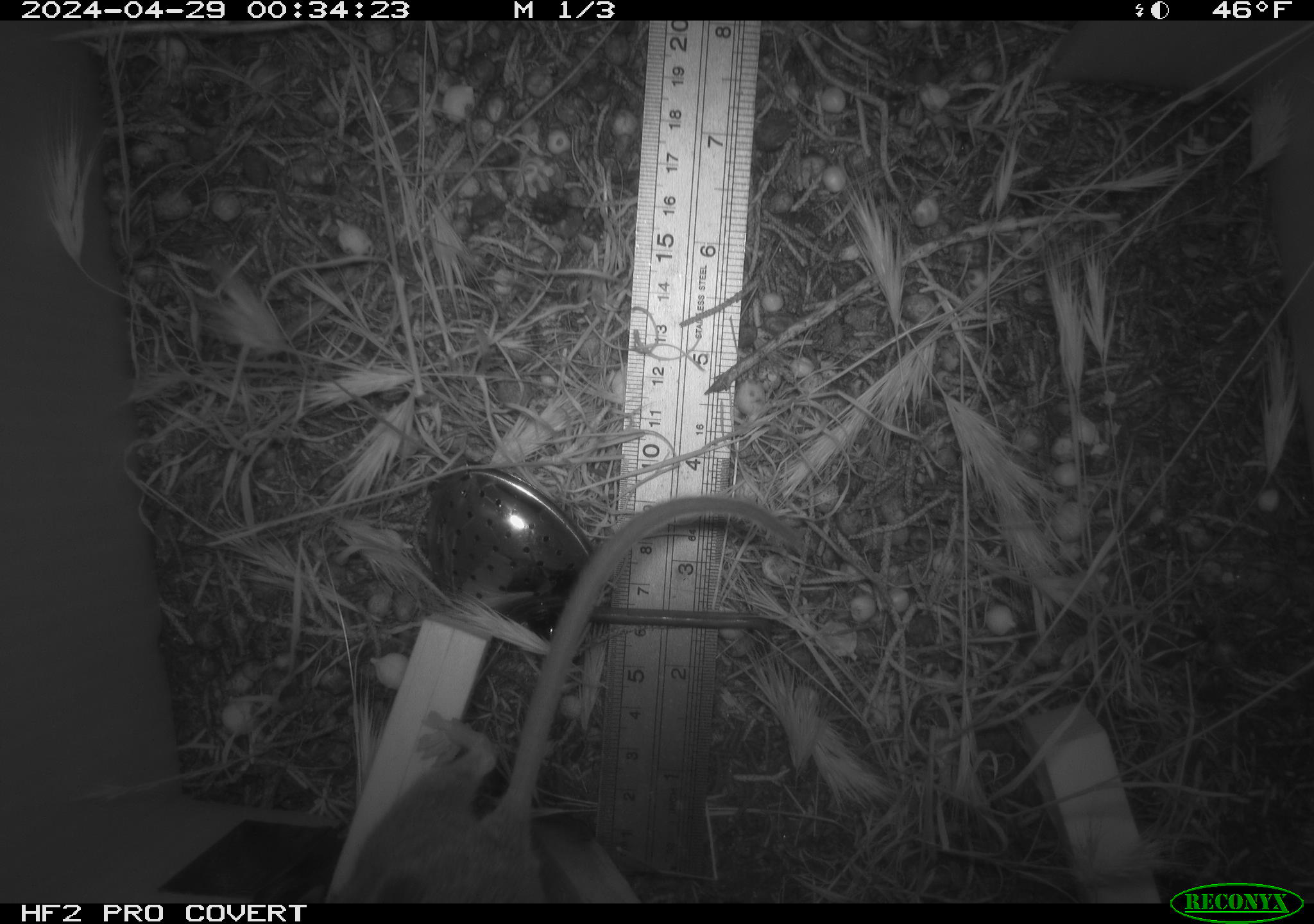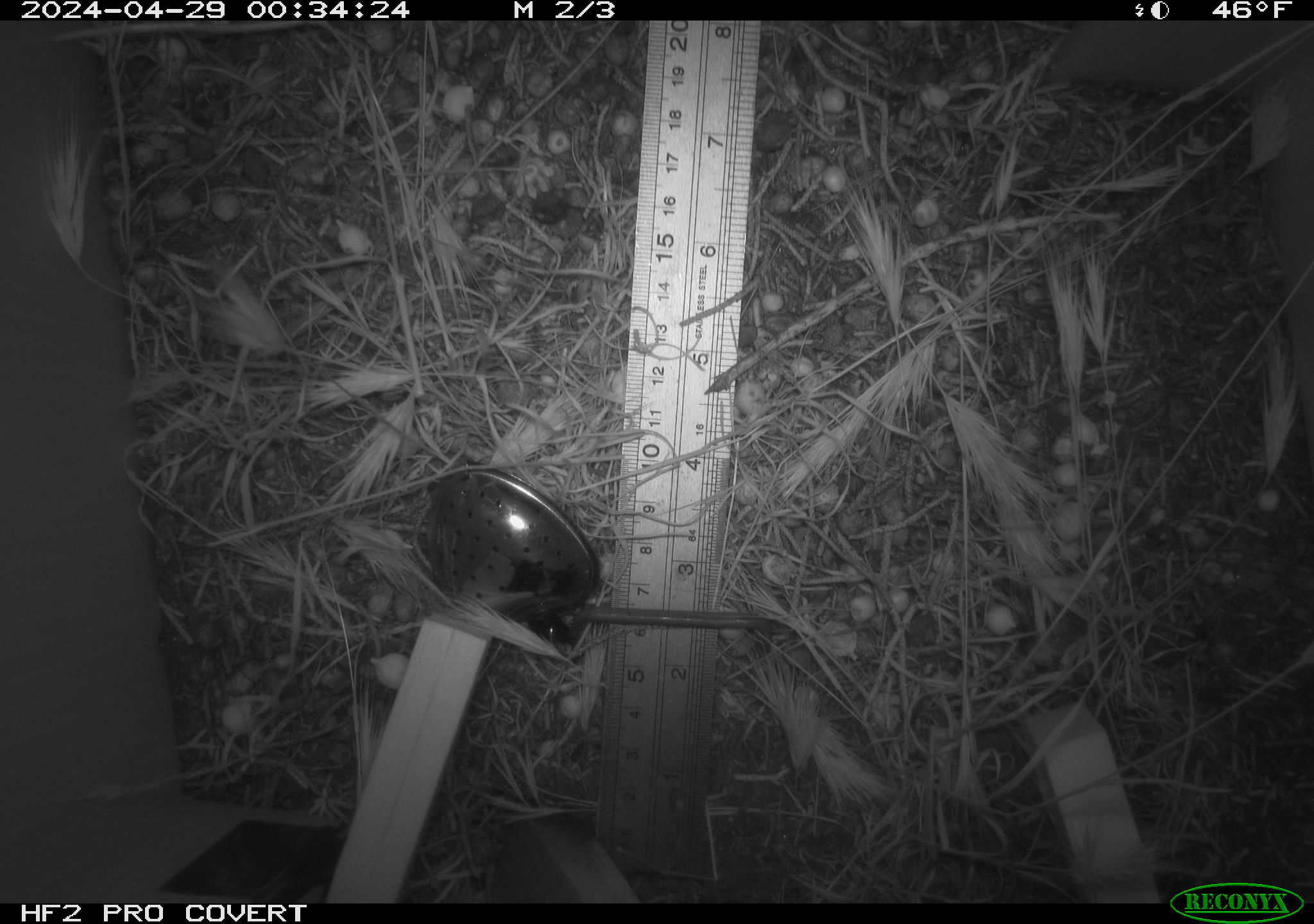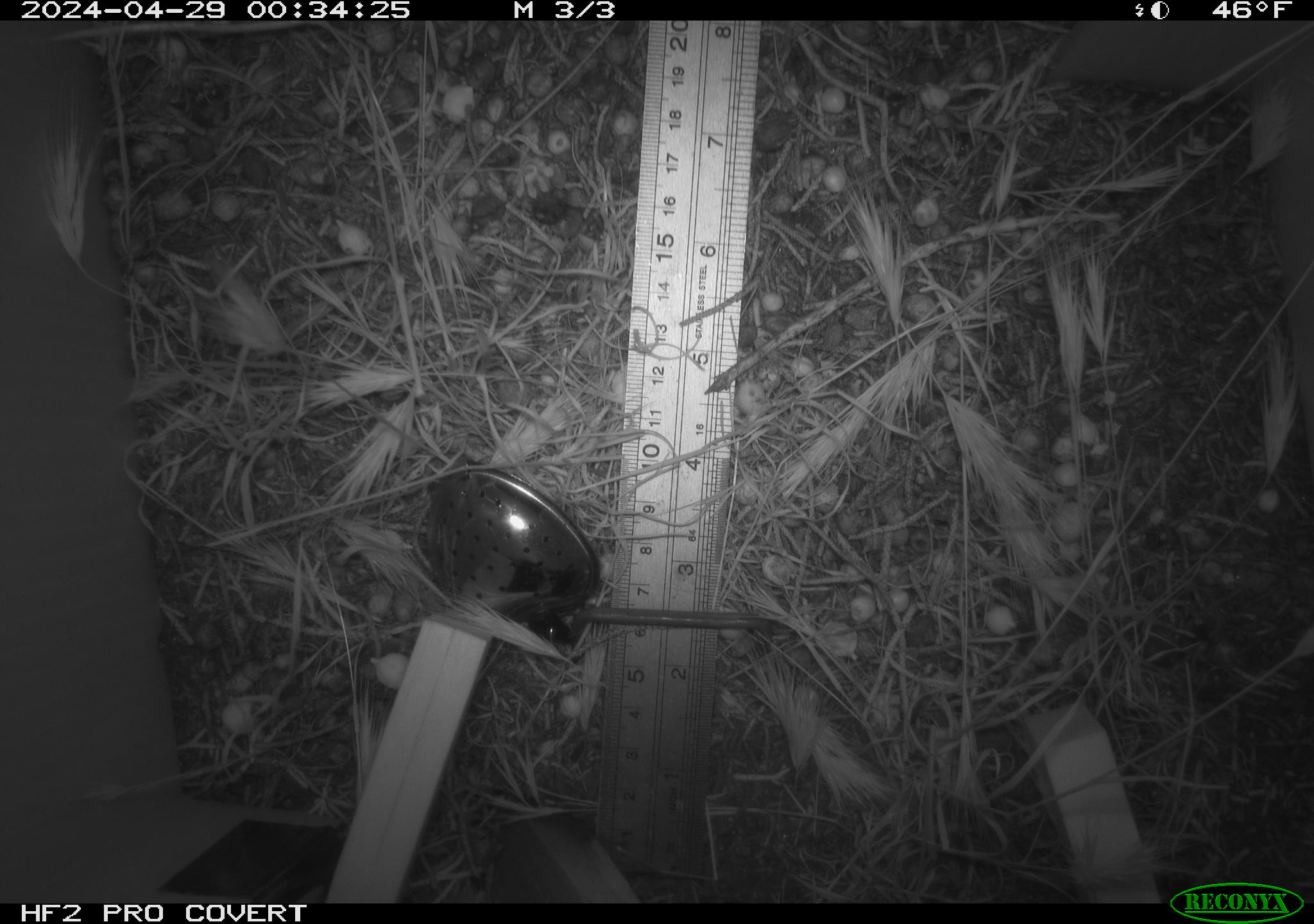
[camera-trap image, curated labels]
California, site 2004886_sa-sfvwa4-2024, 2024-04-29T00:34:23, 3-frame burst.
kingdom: Animalia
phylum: Chordata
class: Mammalia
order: Rodentia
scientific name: Rodentia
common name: mouse species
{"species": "mouse species (Rodentia)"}